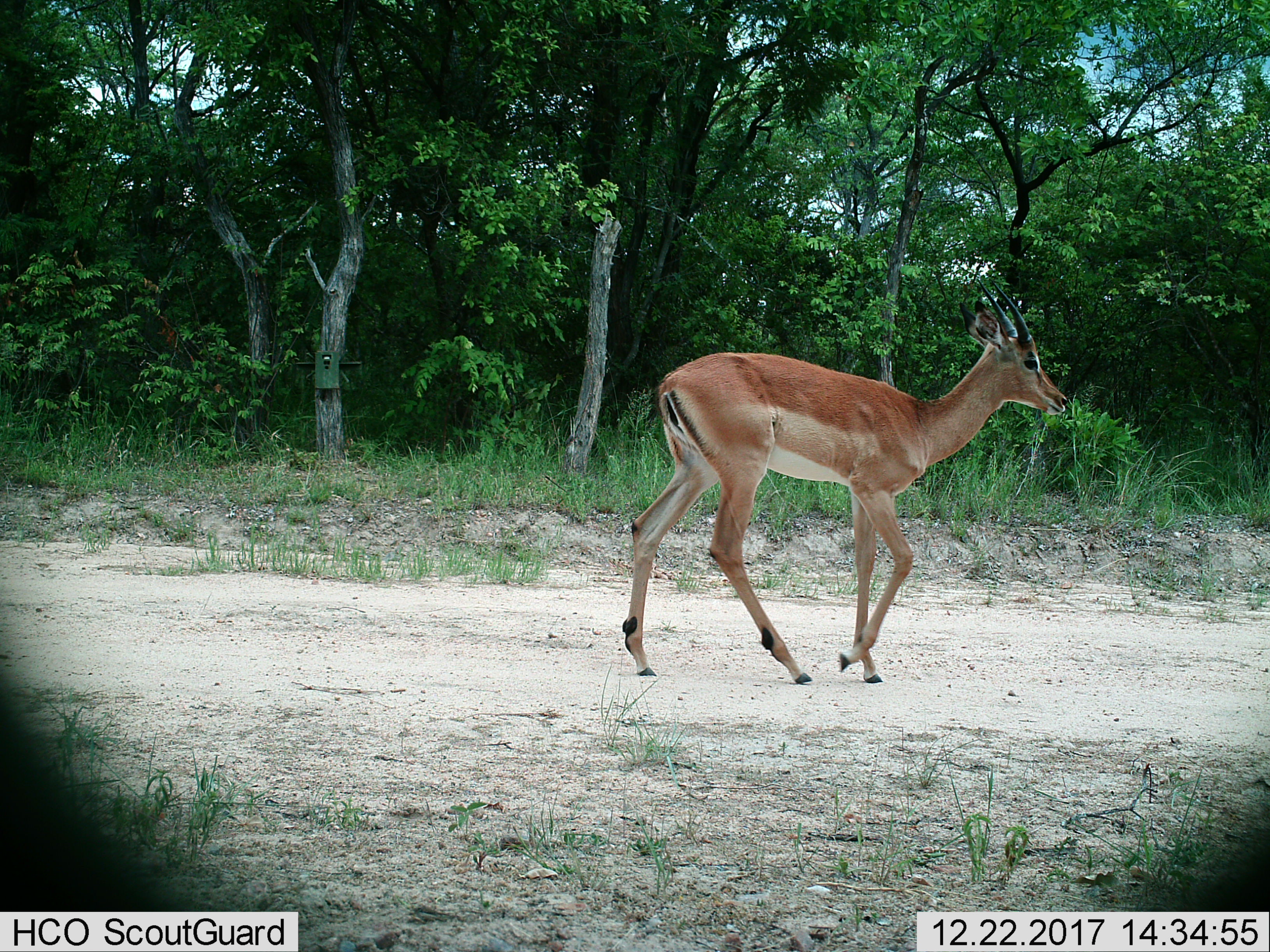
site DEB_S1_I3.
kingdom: Animalia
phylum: Chordata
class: Mammalia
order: Artiodactyla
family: Bovidae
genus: Aepyceros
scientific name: Aepyceros melampus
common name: impala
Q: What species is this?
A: Impala (Aepyceros melampus).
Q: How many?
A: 1.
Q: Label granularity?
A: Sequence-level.